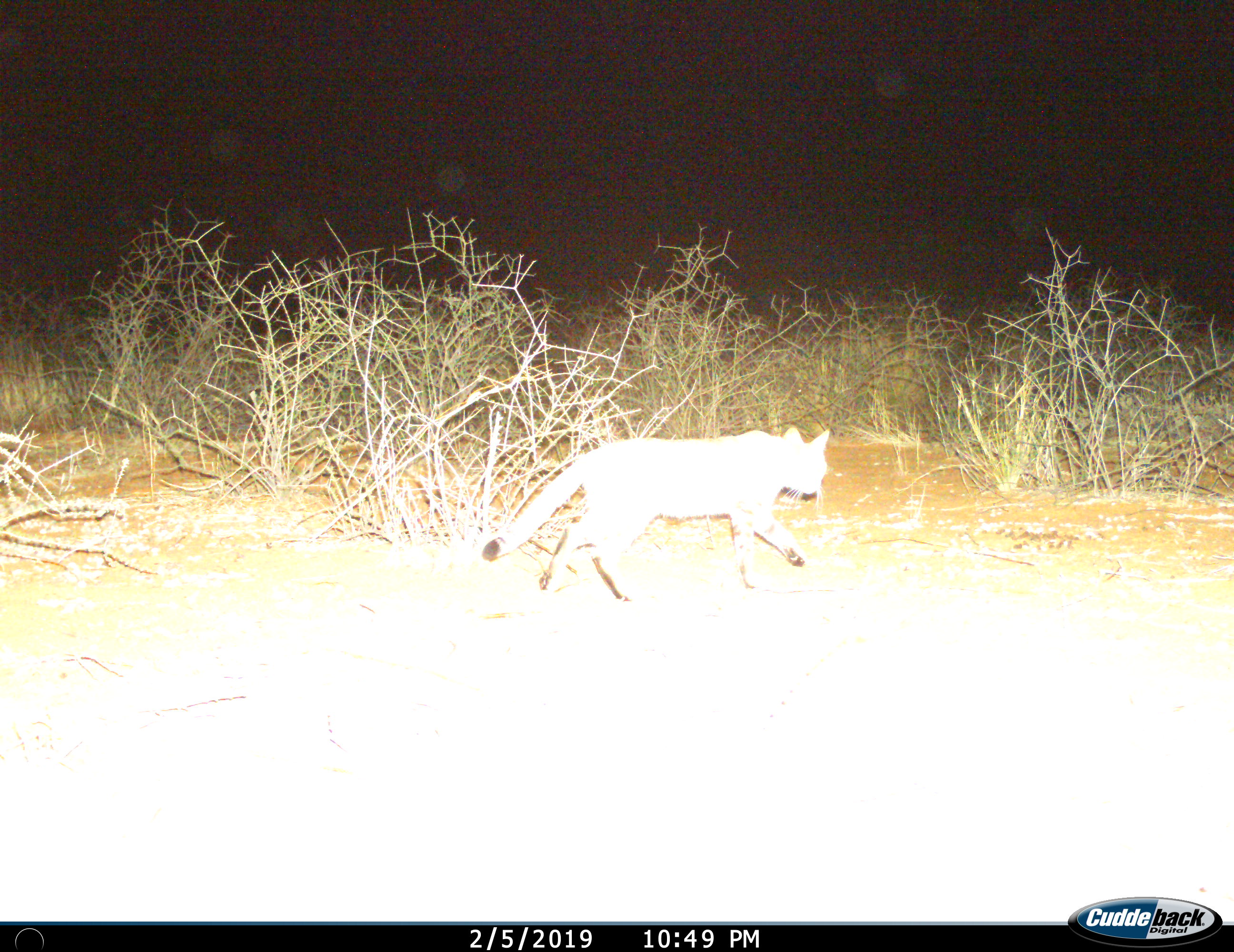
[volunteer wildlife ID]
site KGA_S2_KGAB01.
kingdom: Animalia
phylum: Chordata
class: Mammalia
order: Carnivora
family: Felidae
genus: Felis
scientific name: Felis lybica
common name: african wild cat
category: africanwildcat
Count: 1.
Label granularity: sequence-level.